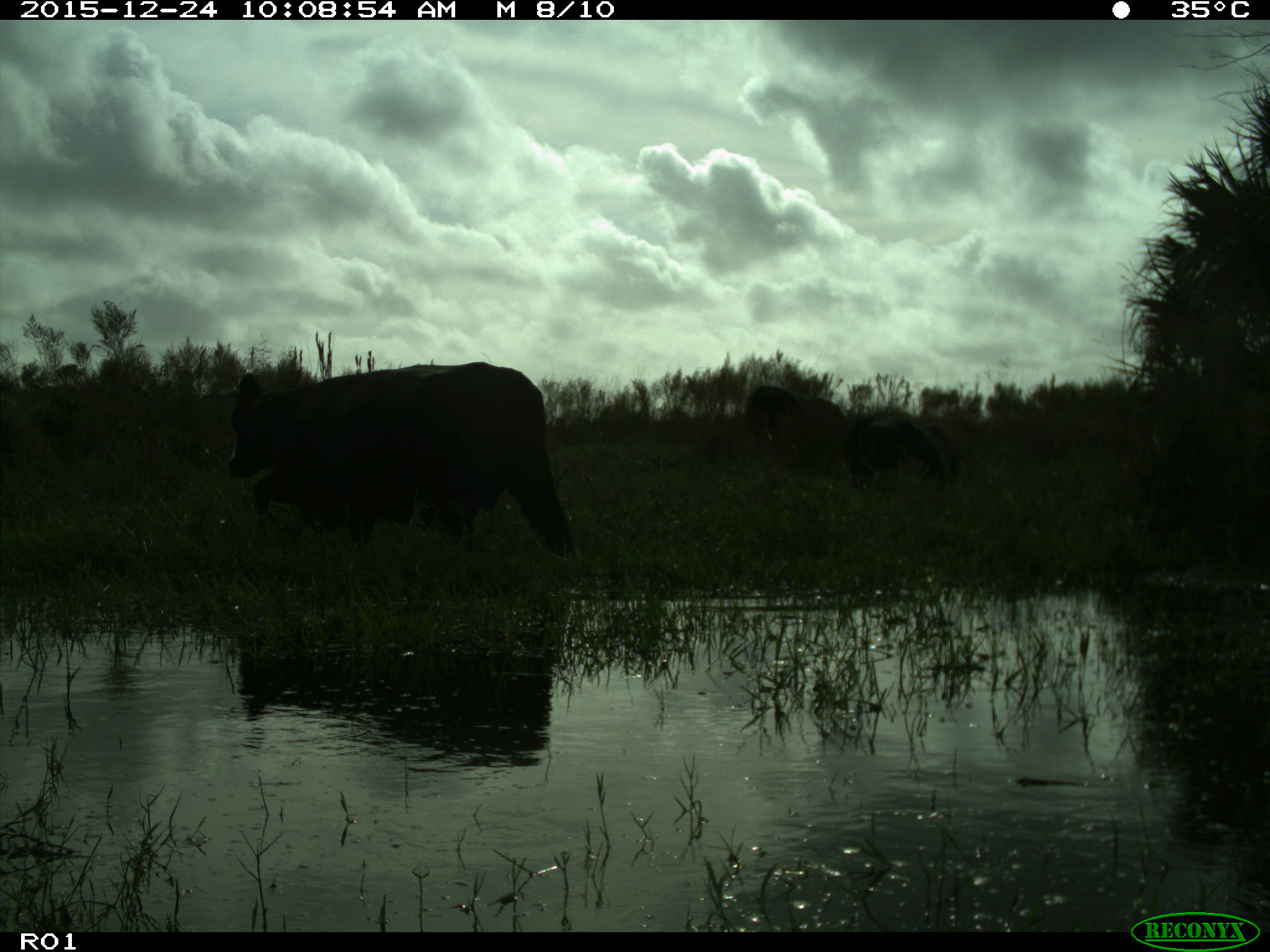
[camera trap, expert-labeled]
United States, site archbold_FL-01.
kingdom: Animalia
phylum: Chordata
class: Mammalia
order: Artiodactyla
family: Bovidae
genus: Bos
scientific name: Bos taurus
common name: domestic cow